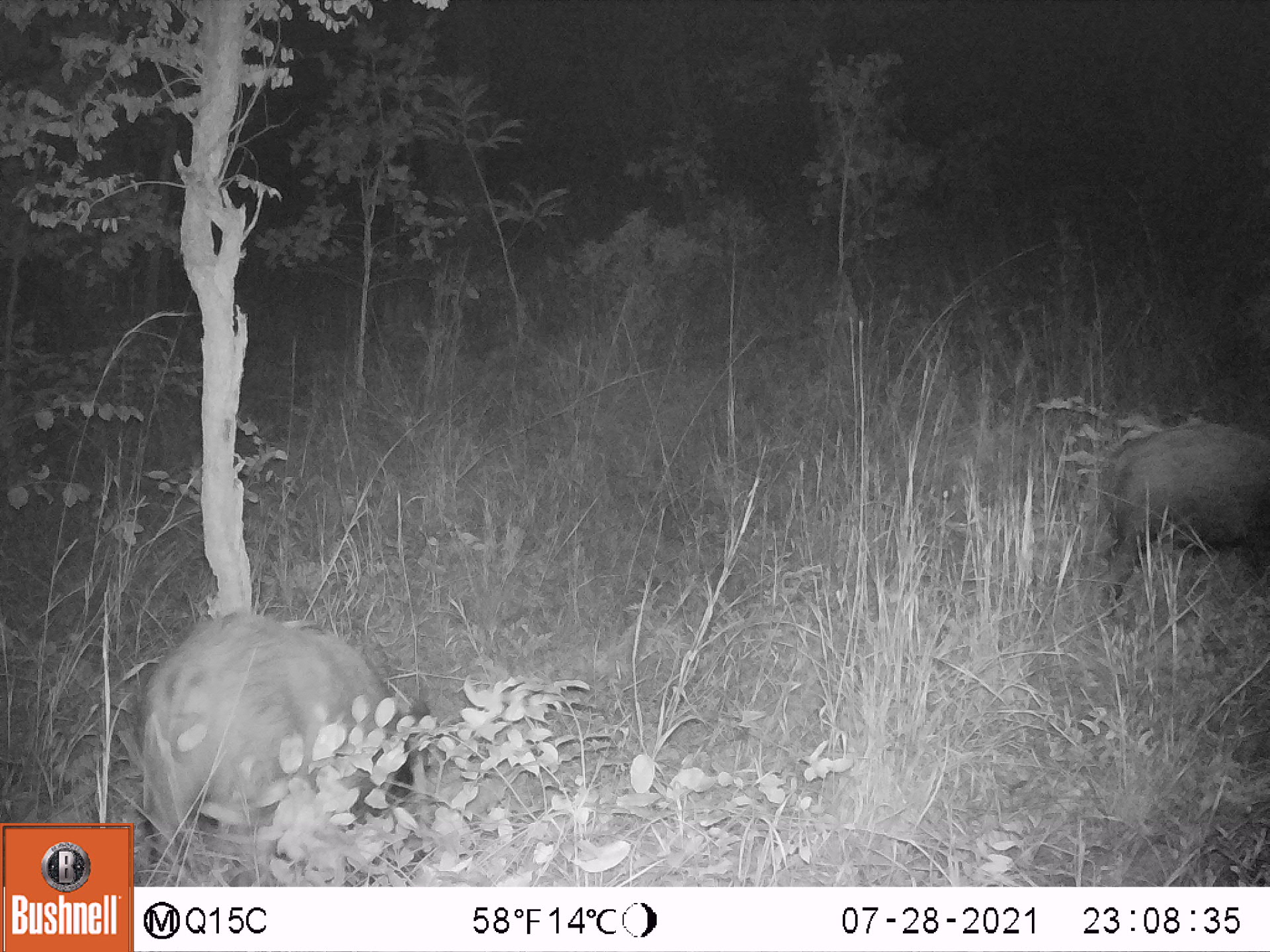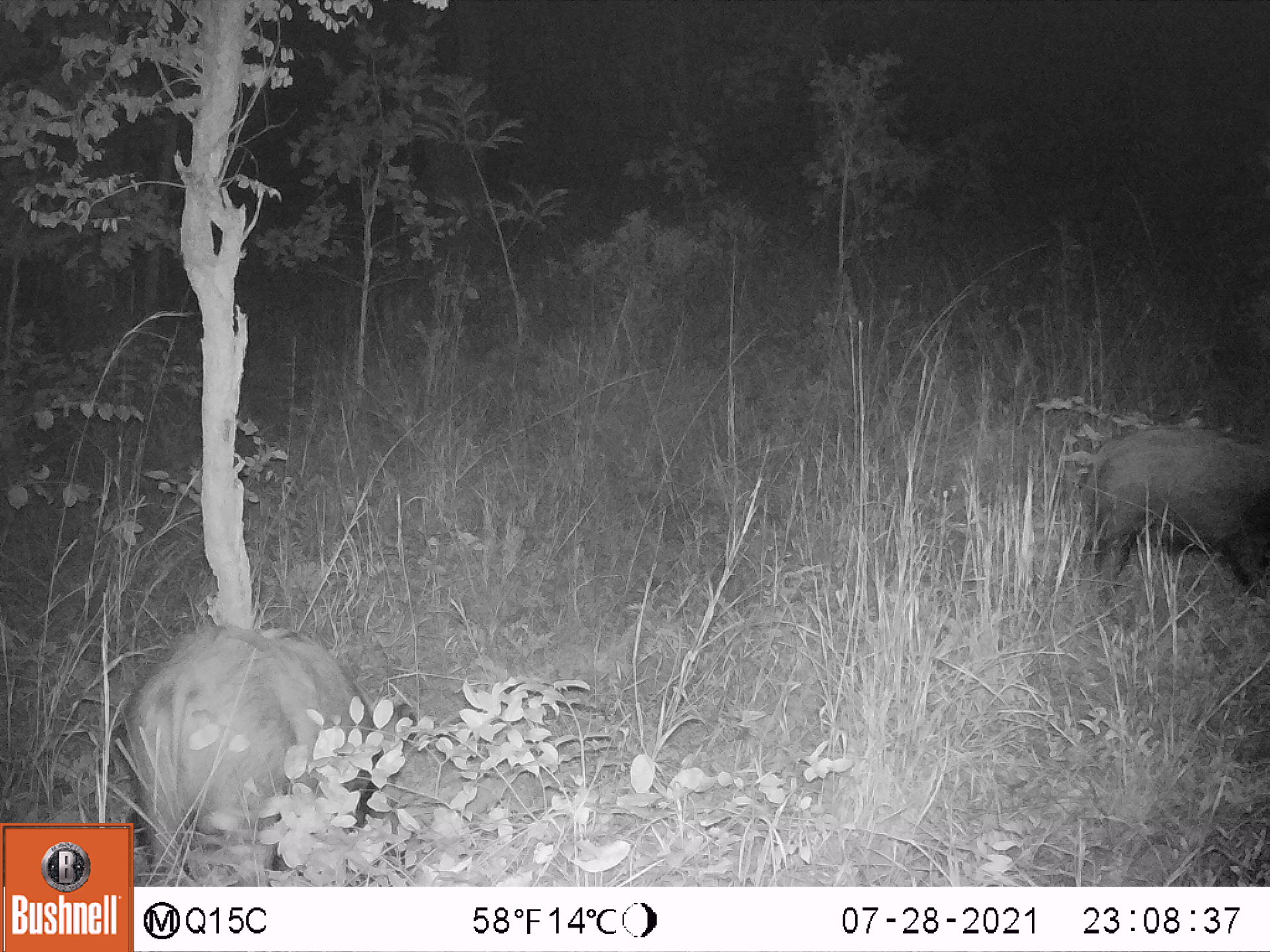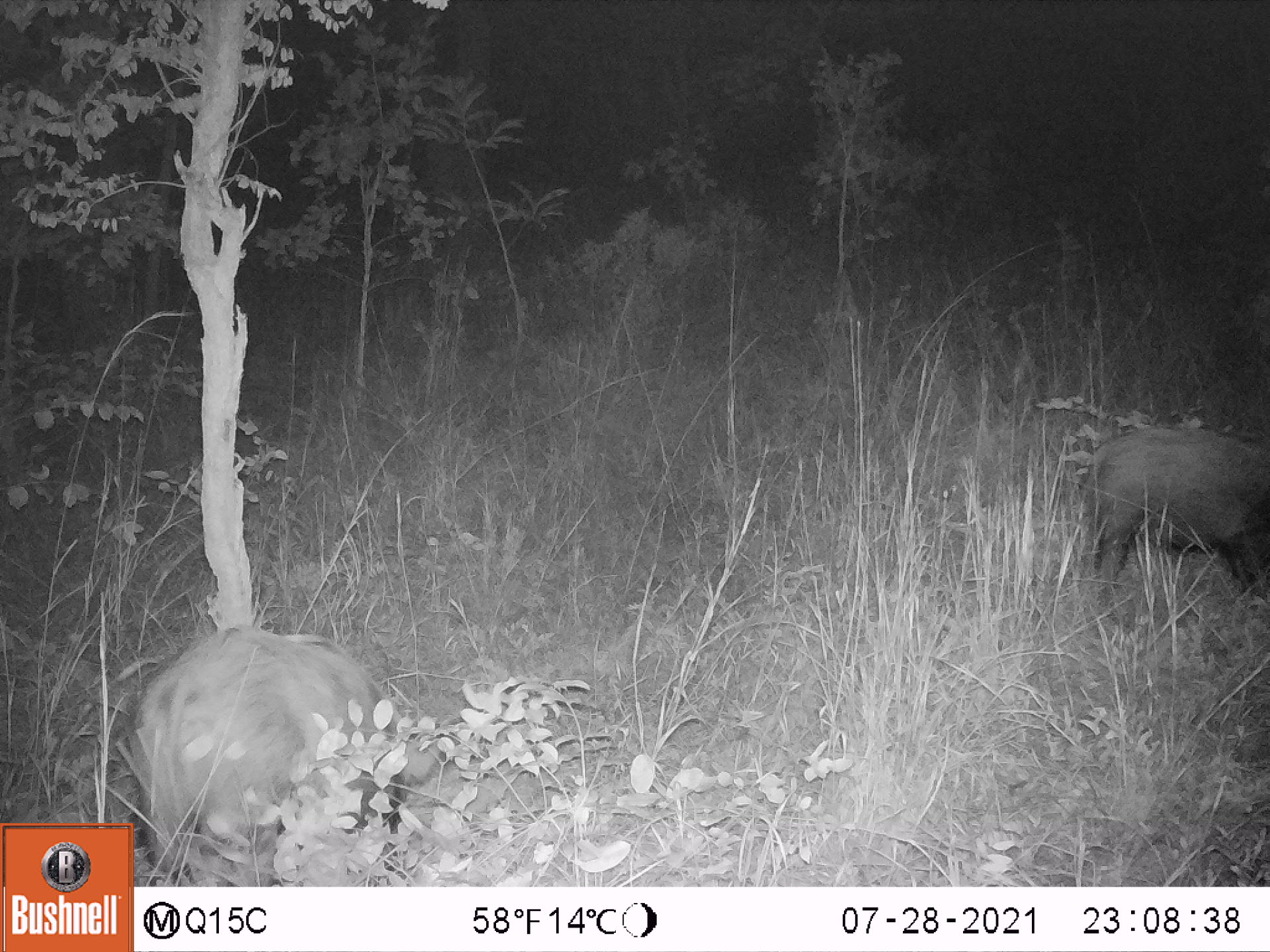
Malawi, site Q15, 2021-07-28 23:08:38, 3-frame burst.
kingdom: Animalia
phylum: Chordata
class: Mammalia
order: Artiodactyla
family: Suidae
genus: Potamochoerus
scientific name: Potamochoerus larvatus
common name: bushpig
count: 2